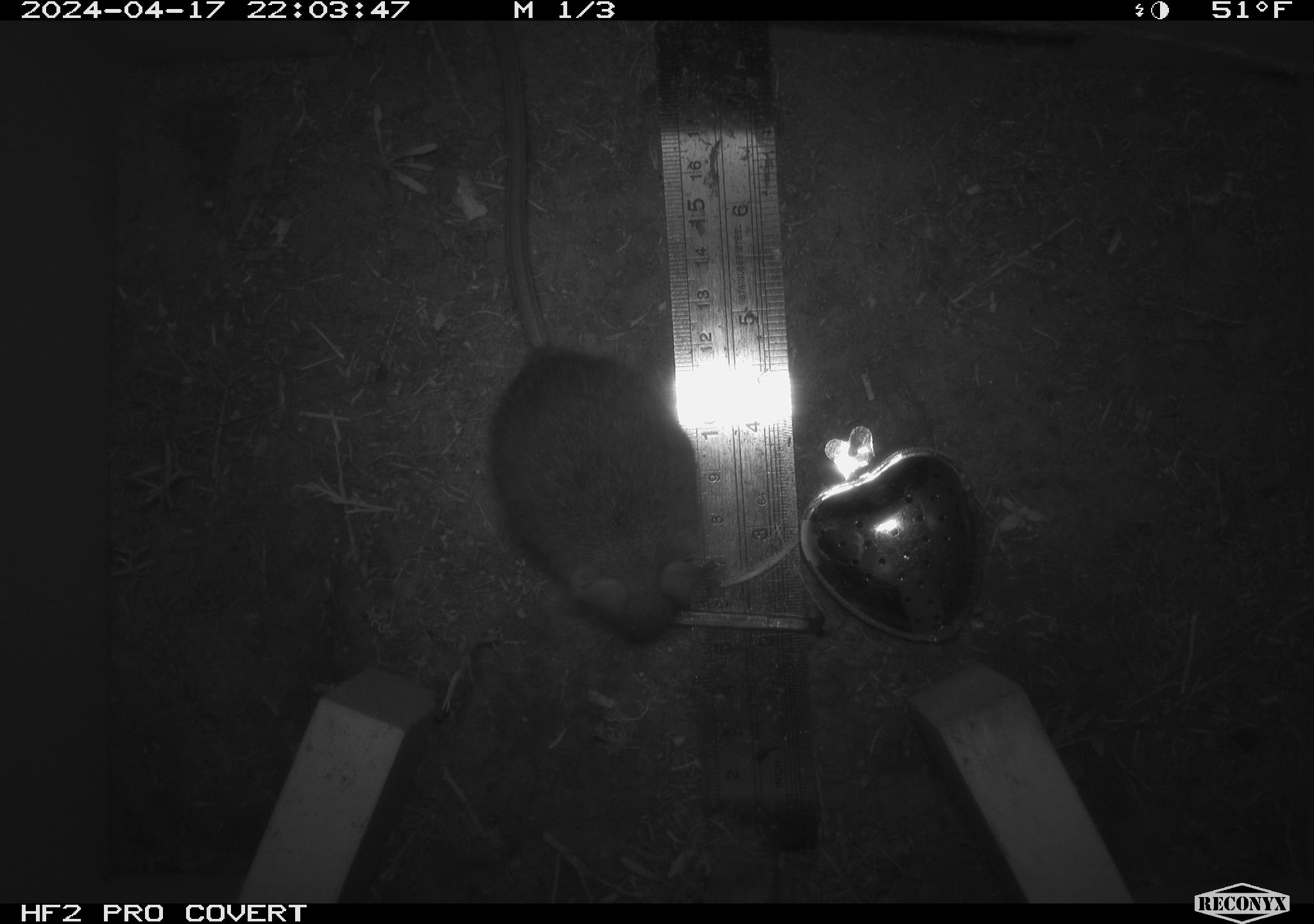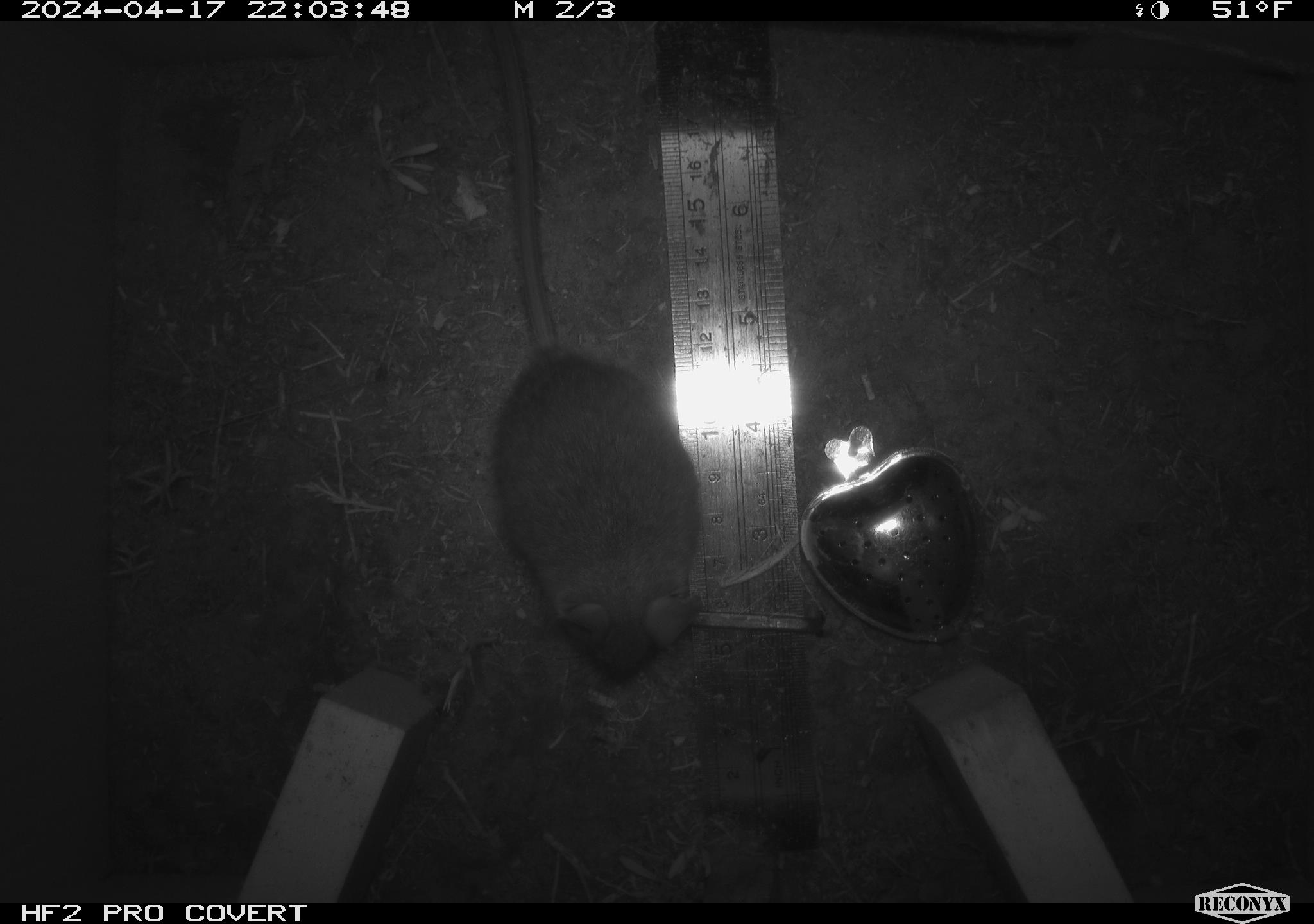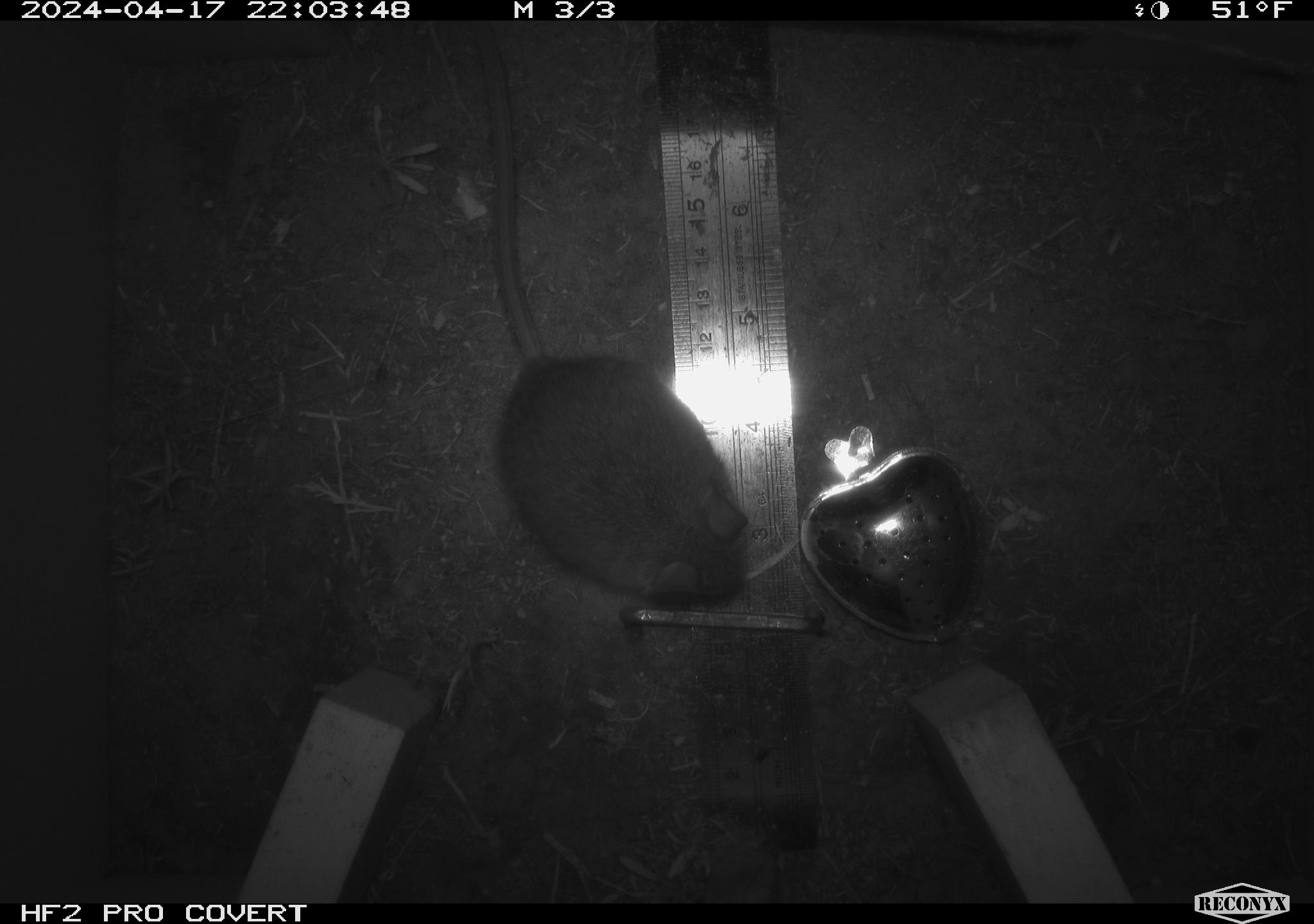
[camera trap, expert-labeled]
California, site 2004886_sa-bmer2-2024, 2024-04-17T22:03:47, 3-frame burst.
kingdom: Animalia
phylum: Chordata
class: Mammalia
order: Rodentia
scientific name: Rodentia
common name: mouse species